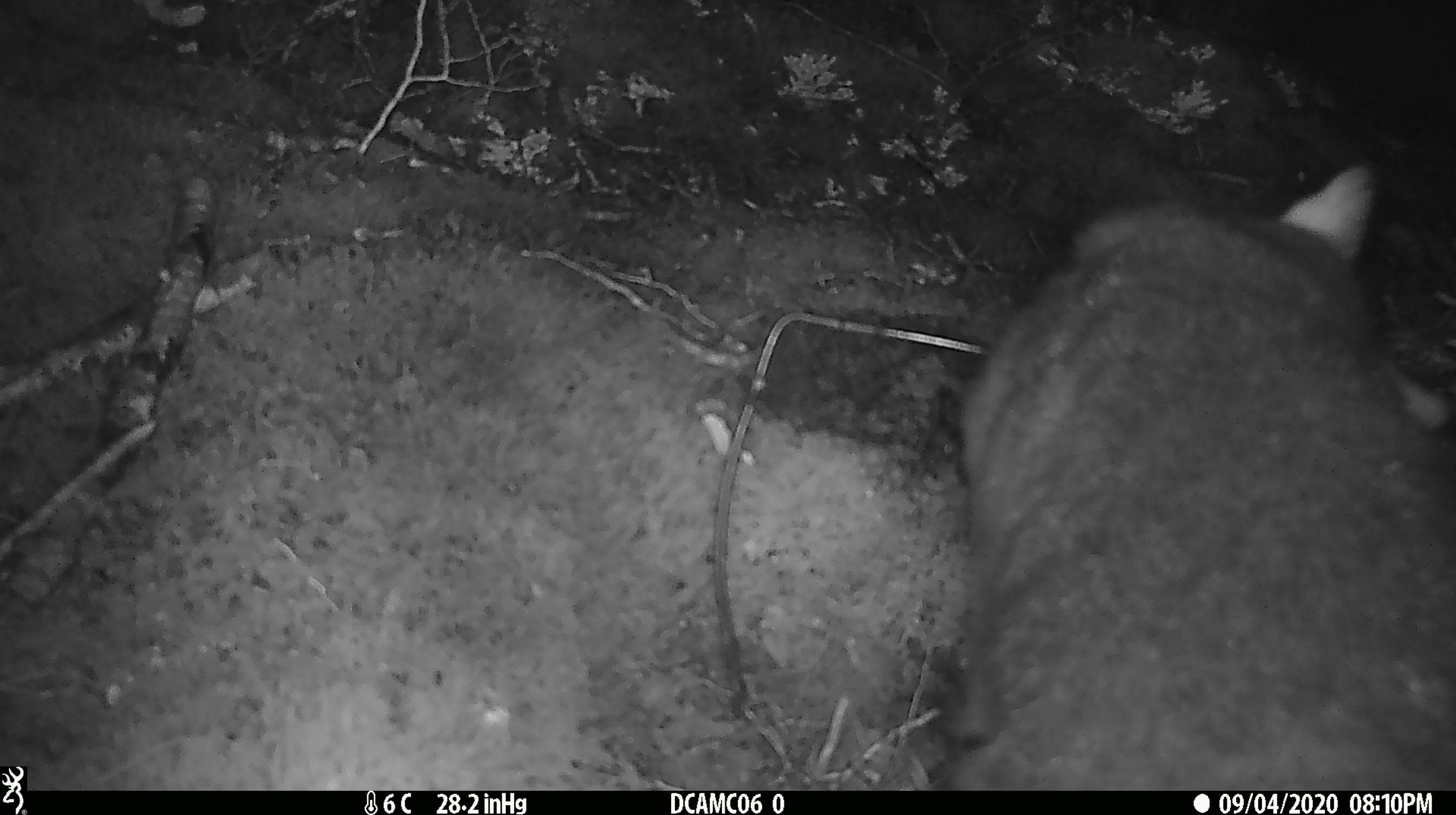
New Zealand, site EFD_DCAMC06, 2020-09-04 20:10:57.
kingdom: Animalia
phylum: Chordata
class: Mammalia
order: Diprotodontia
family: Phalangeridae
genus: Trichosurus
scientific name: Trichosurus vulpecula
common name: common brushtail possum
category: possum